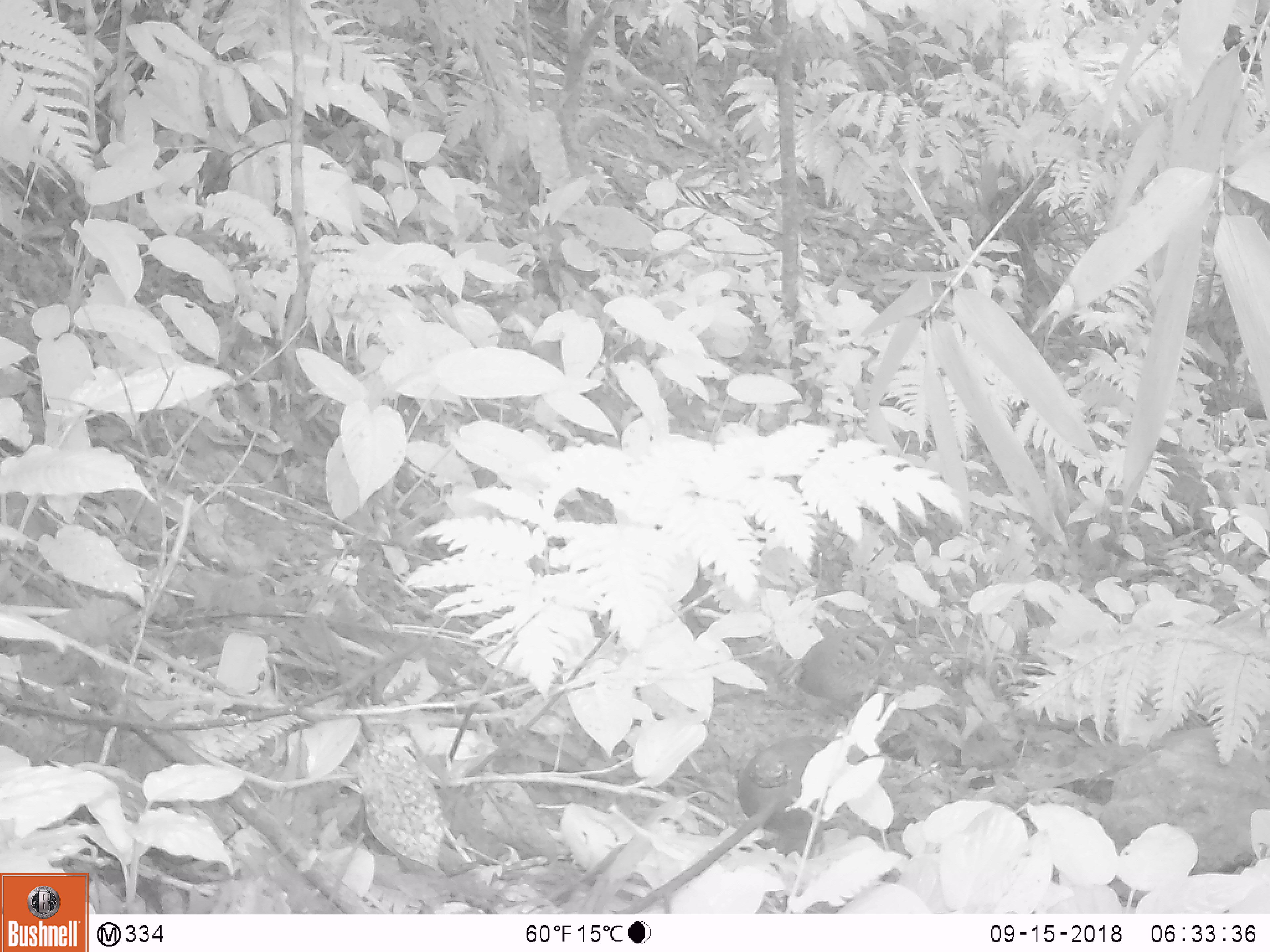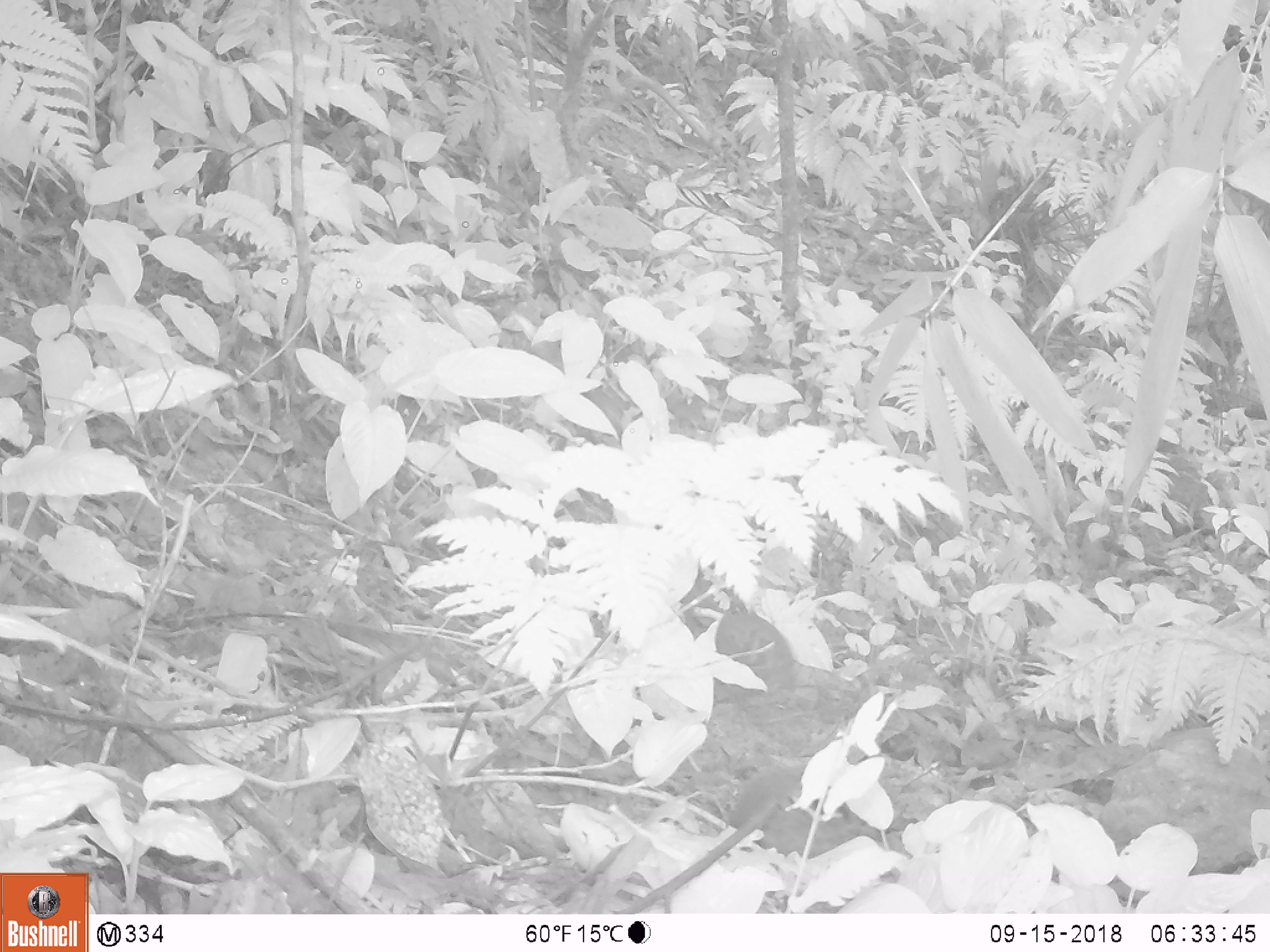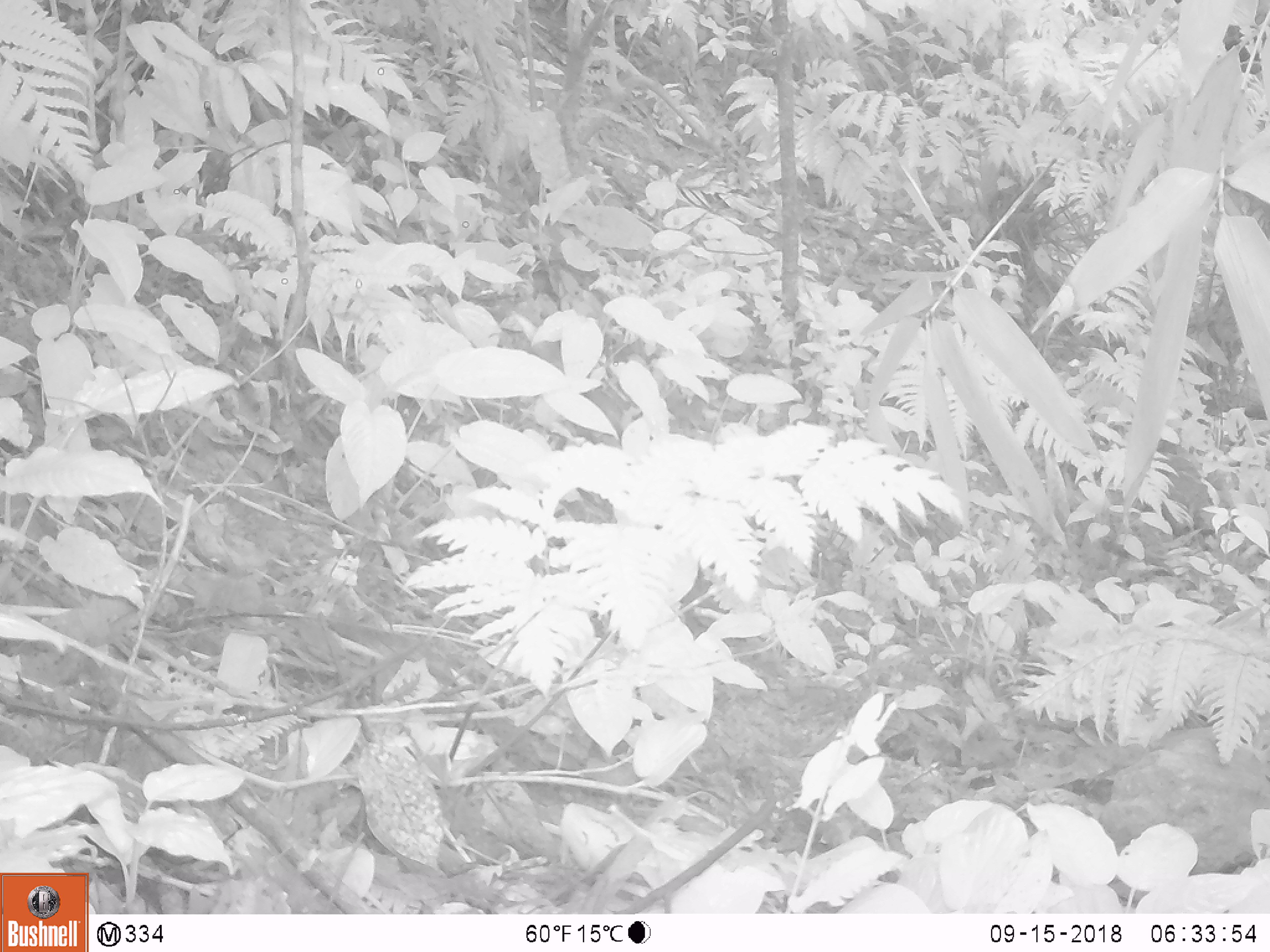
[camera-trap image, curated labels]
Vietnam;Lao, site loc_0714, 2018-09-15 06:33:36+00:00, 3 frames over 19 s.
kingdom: Animalia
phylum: Chordata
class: Aves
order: Galliformes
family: Phasianidae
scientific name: Phasianidae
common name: partridge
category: unidentified partridge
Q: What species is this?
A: Unidentified partridge (partridge) (Phasianidae).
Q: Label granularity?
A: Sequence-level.